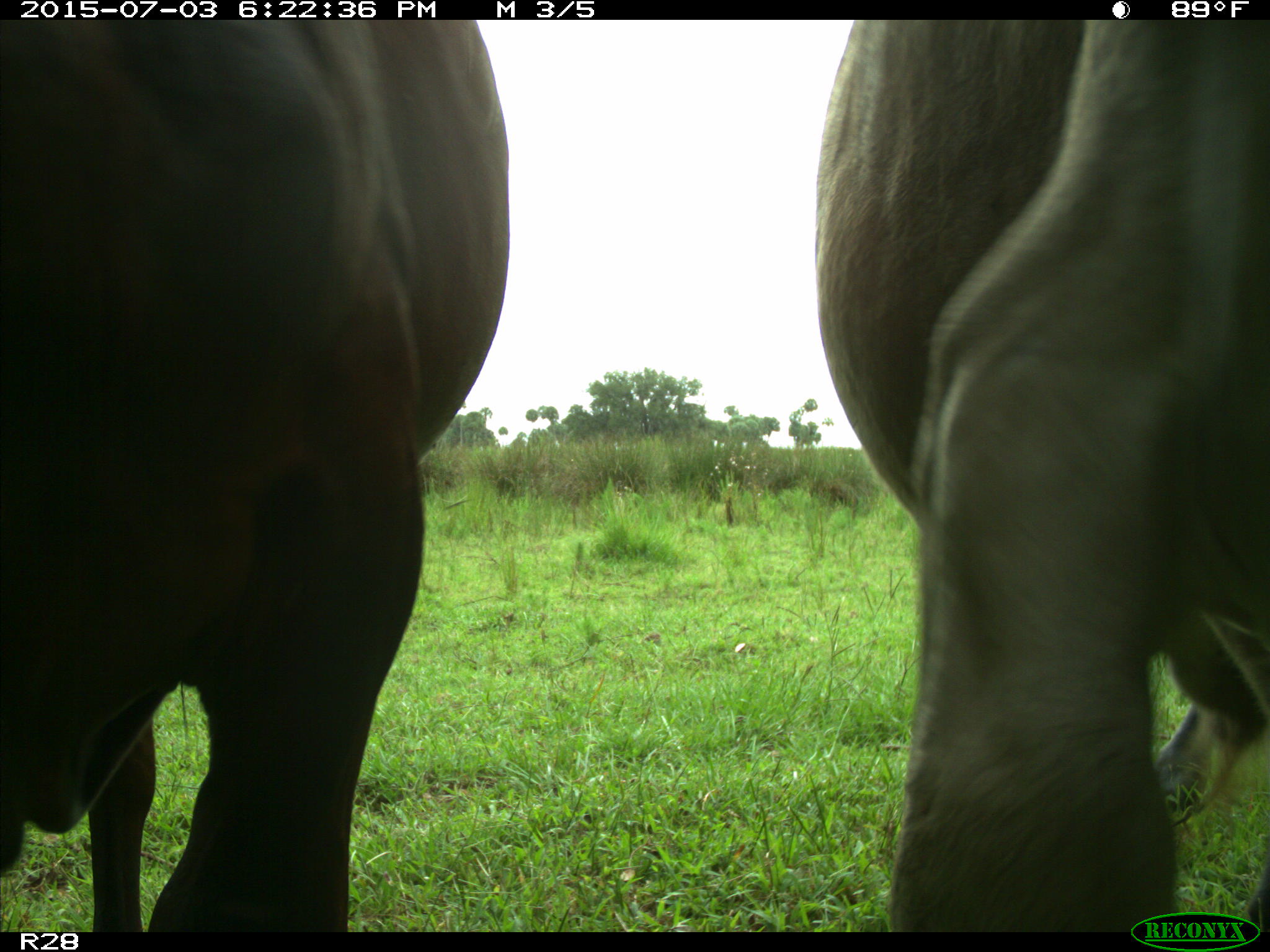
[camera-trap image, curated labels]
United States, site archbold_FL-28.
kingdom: Animalia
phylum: Chordata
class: Mammalia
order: Artiodactyla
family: Bovidae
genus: Bos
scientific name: Bos taurus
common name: domestic cow